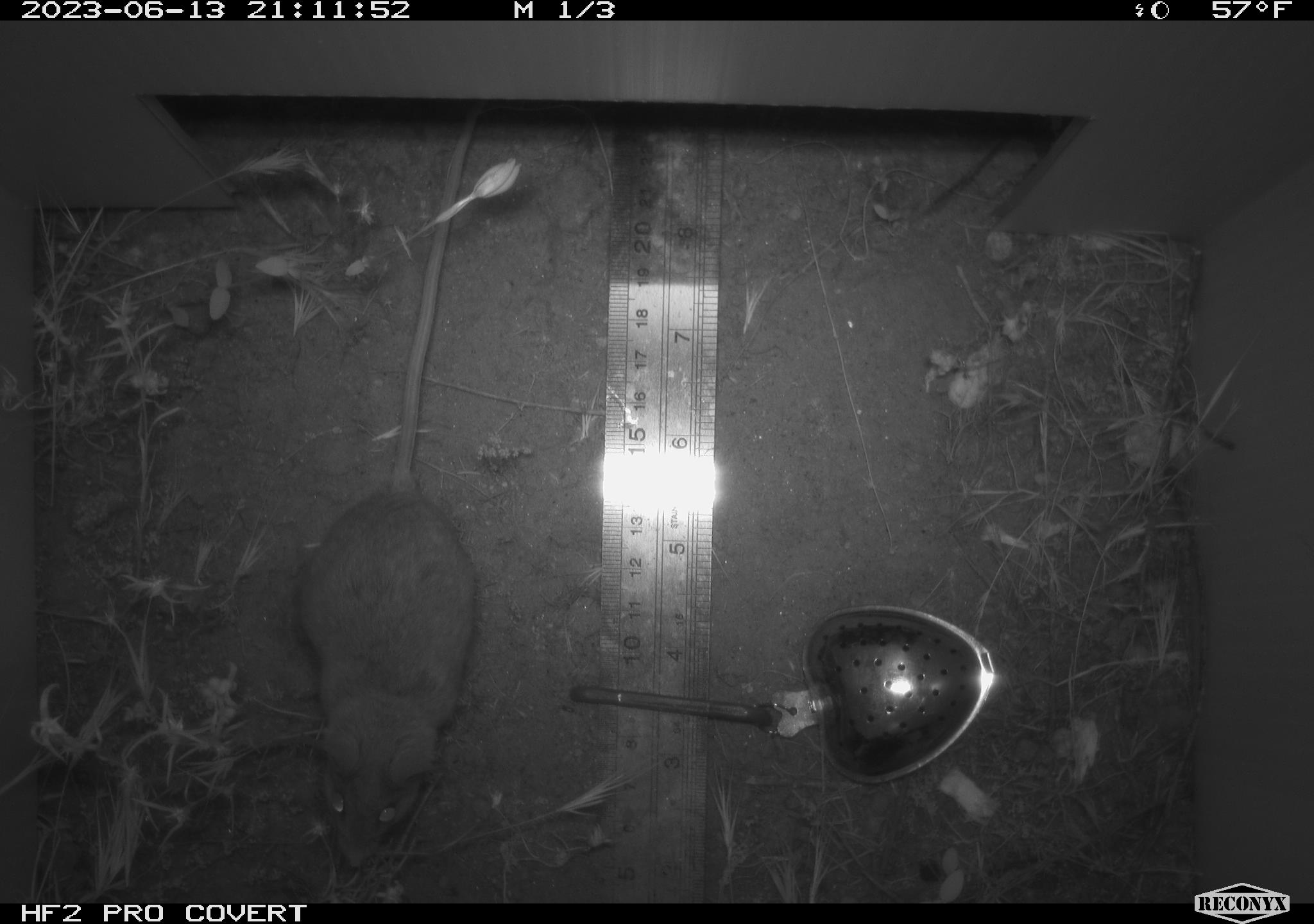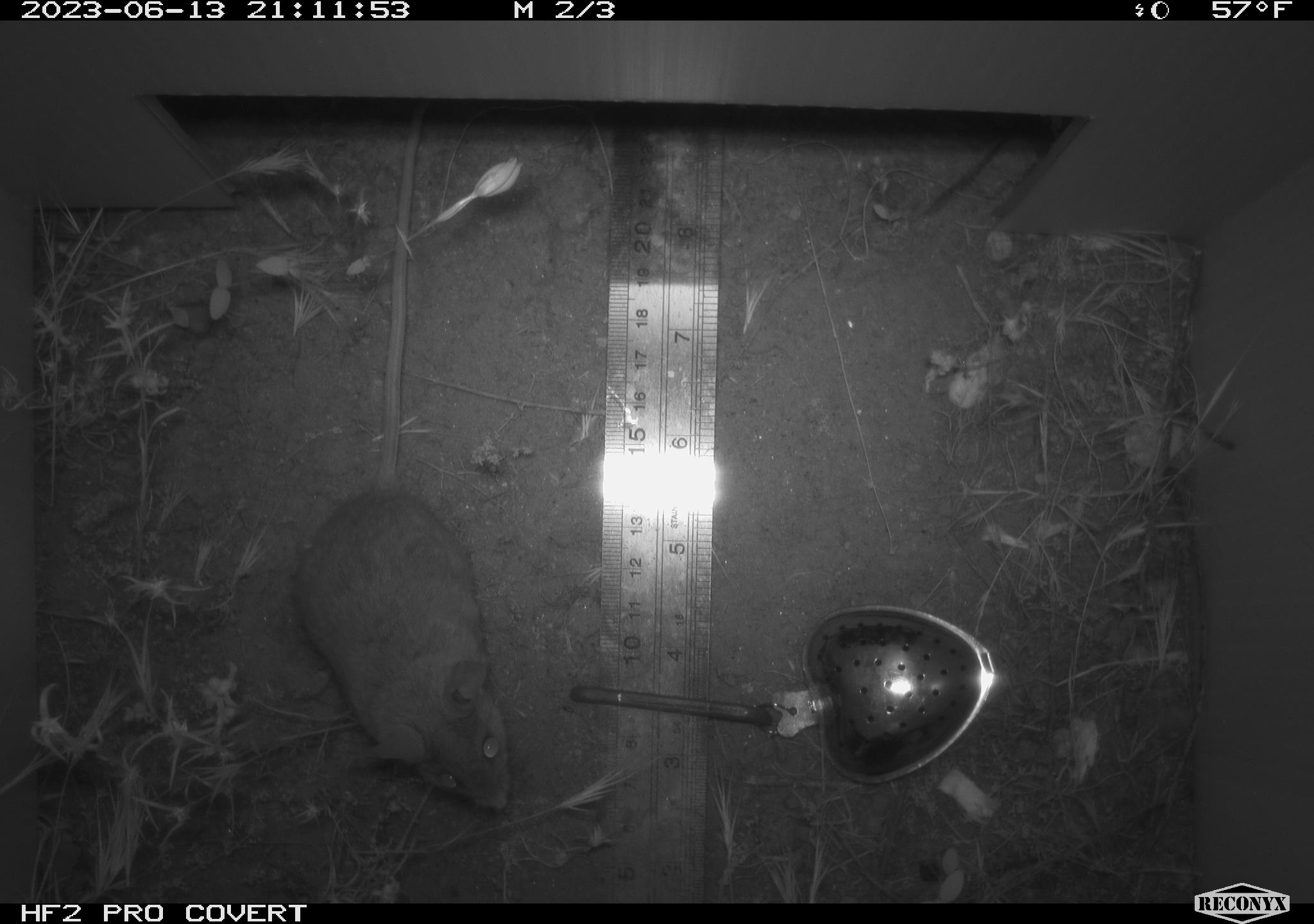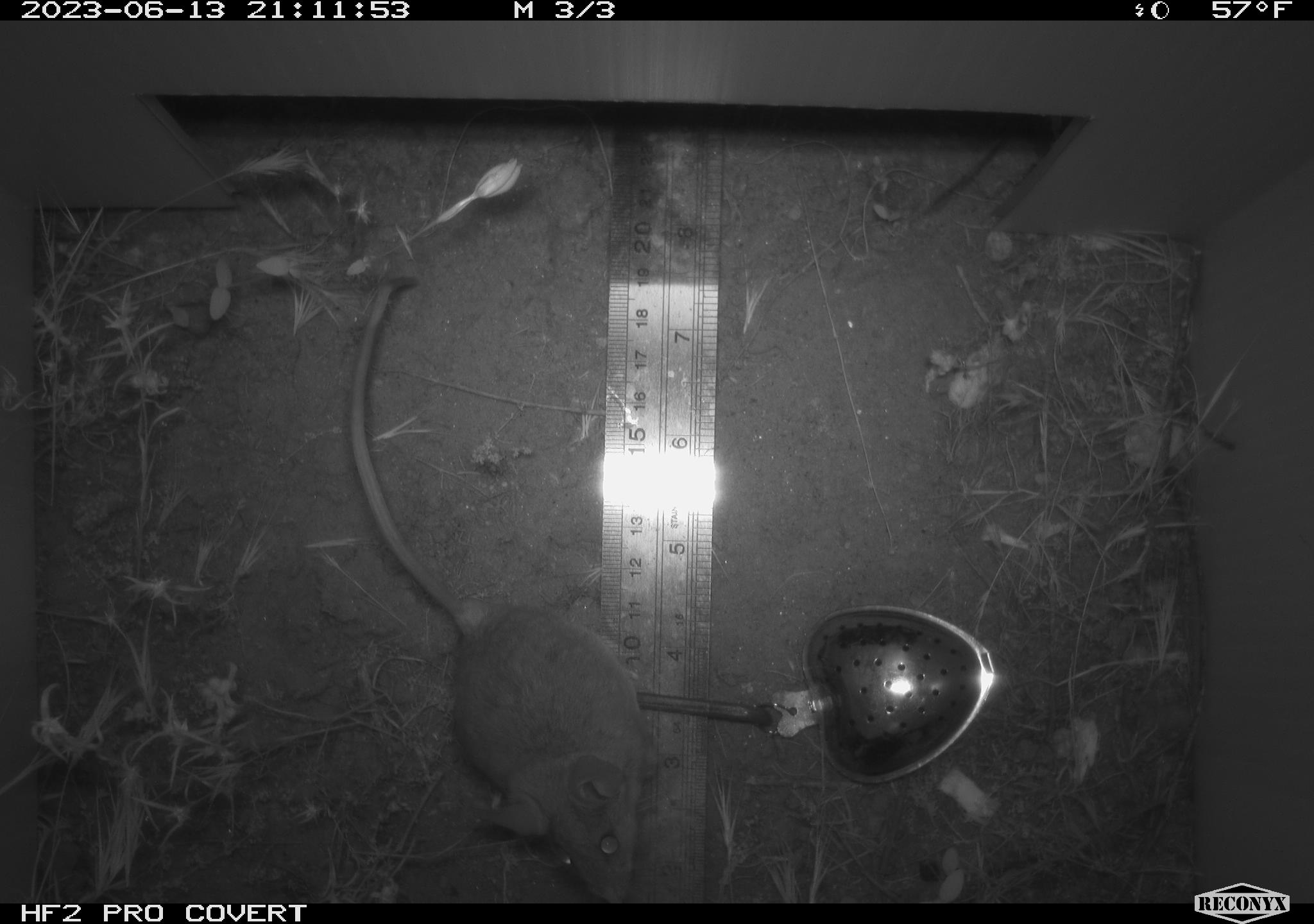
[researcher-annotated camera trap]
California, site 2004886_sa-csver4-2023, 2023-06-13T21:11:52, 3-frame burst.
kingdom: Animalia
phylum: Chordata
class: Mammalia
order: Rodentia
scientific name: Rodentia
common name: mouse species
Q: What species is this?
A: Mouse species (Rodentia).